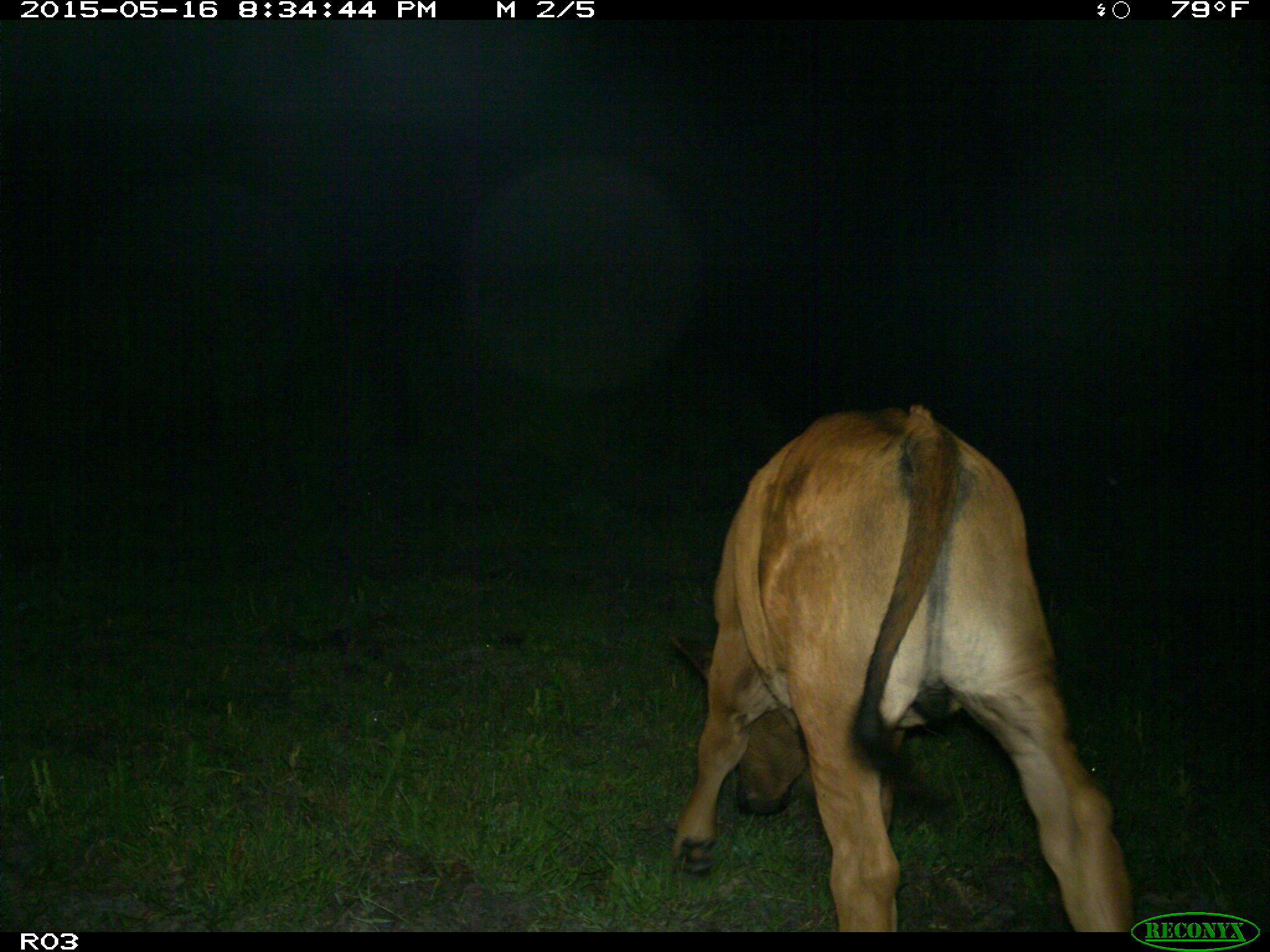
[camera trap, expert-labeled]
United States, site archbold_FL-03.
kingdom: Animalia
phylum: Chordata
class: Mammalia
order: Artiodactyla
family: Bovidae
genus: Bos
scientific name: Bos taurus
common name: domestic cow